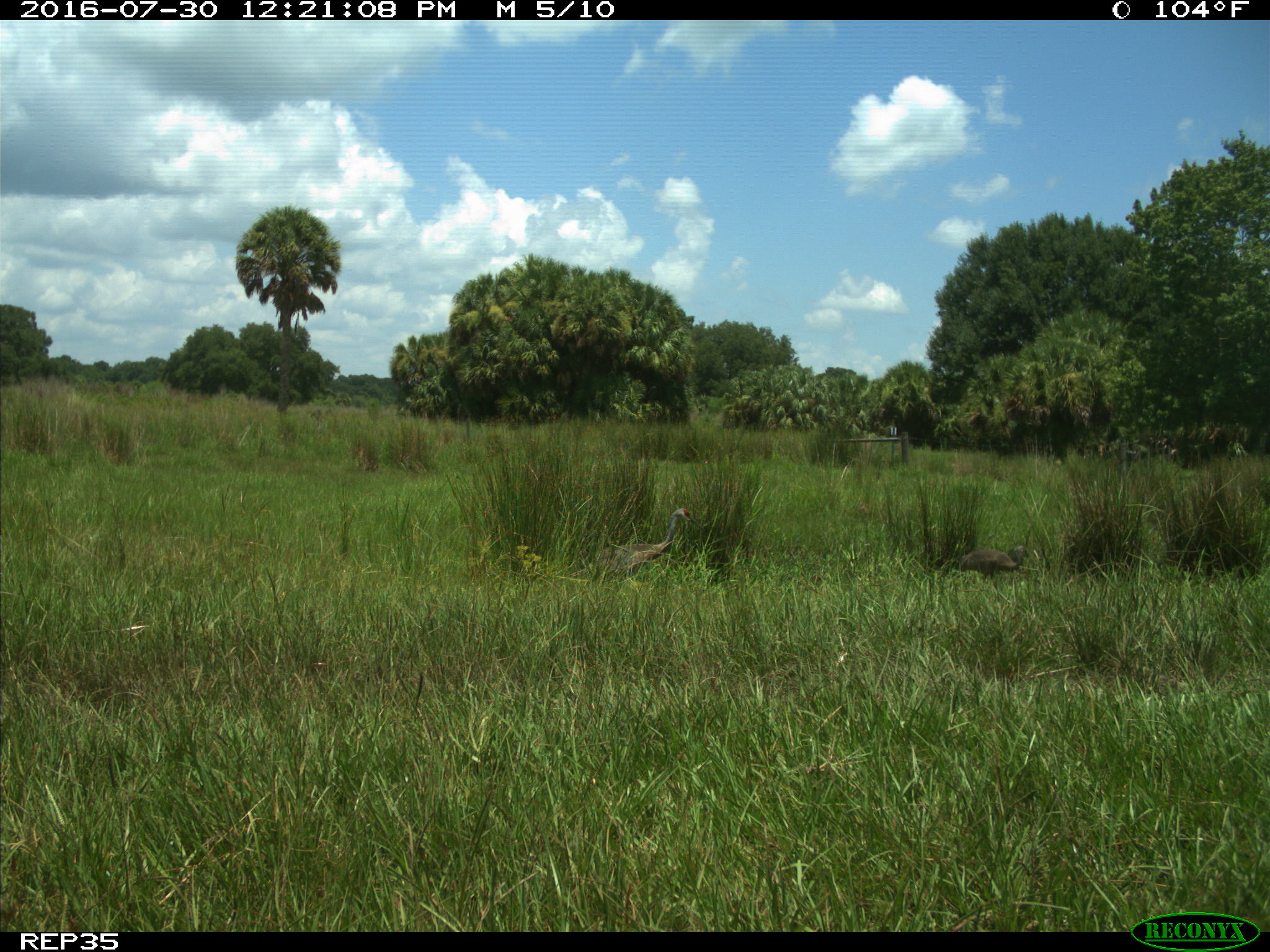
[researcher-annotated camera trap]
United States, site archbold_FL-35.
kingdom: Animalia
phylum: Chordata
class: Aves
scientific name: Aves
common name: birds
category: unidentified bird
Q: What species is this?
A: Unidentified bird (birds) (Aves).